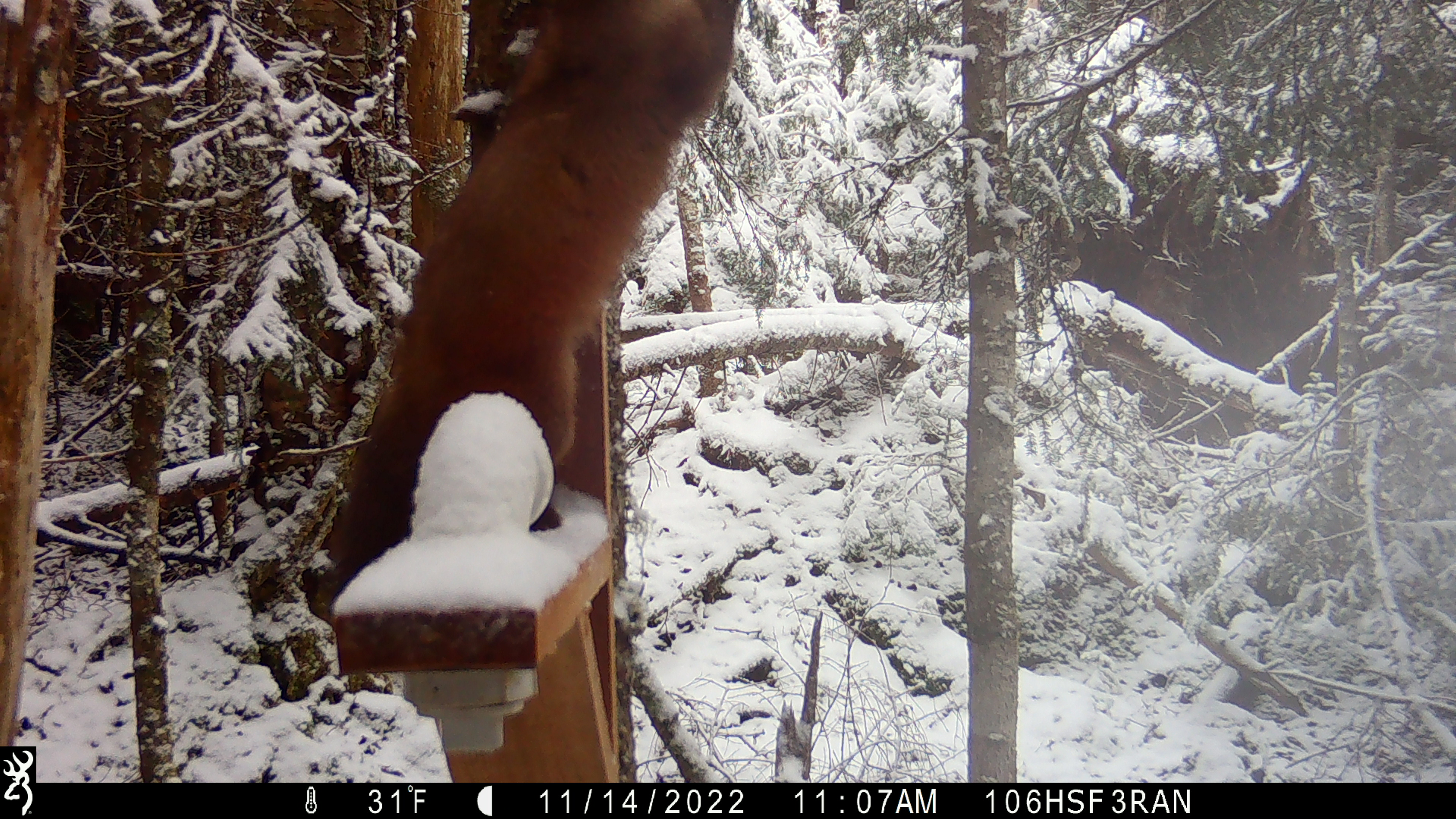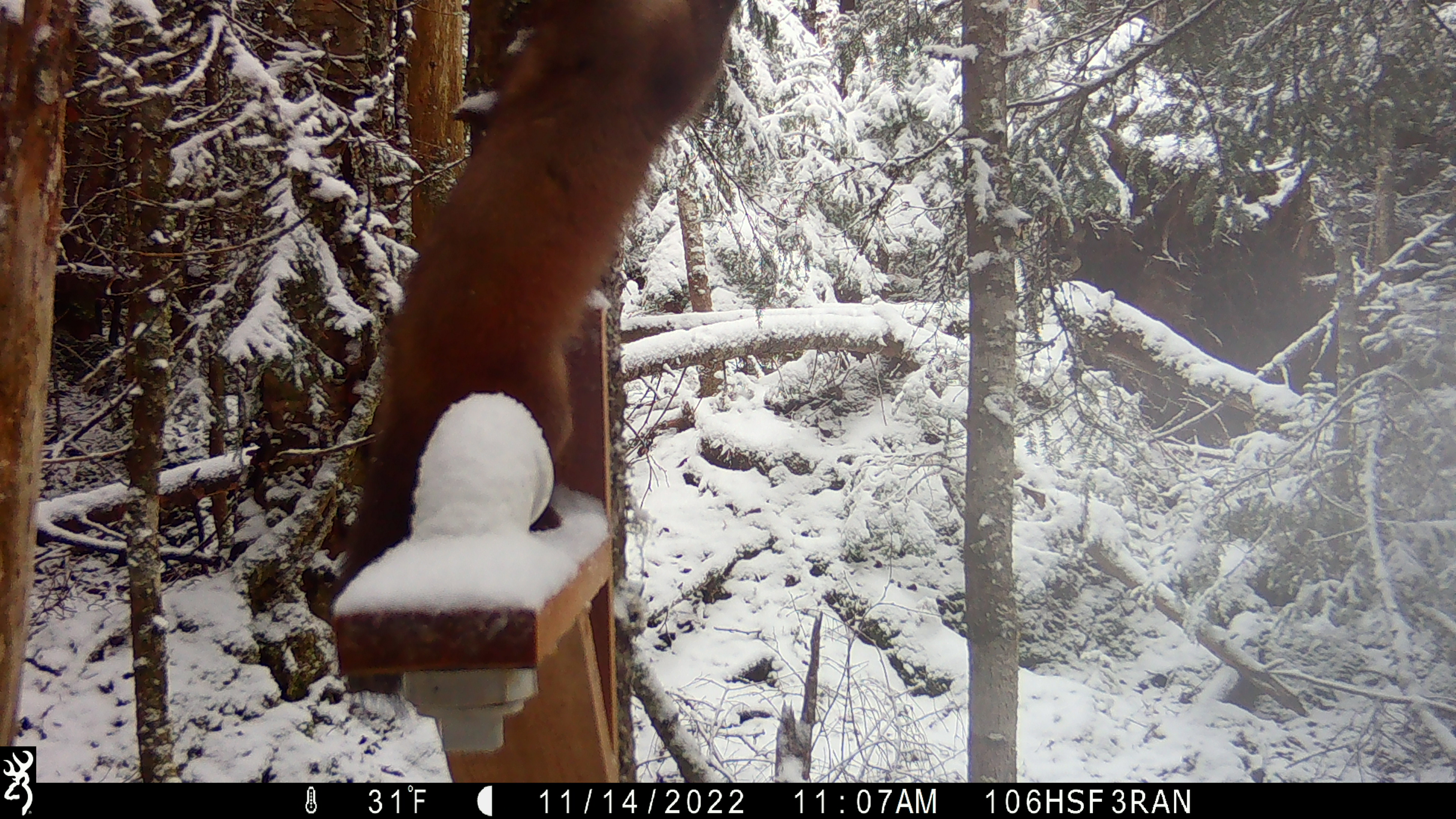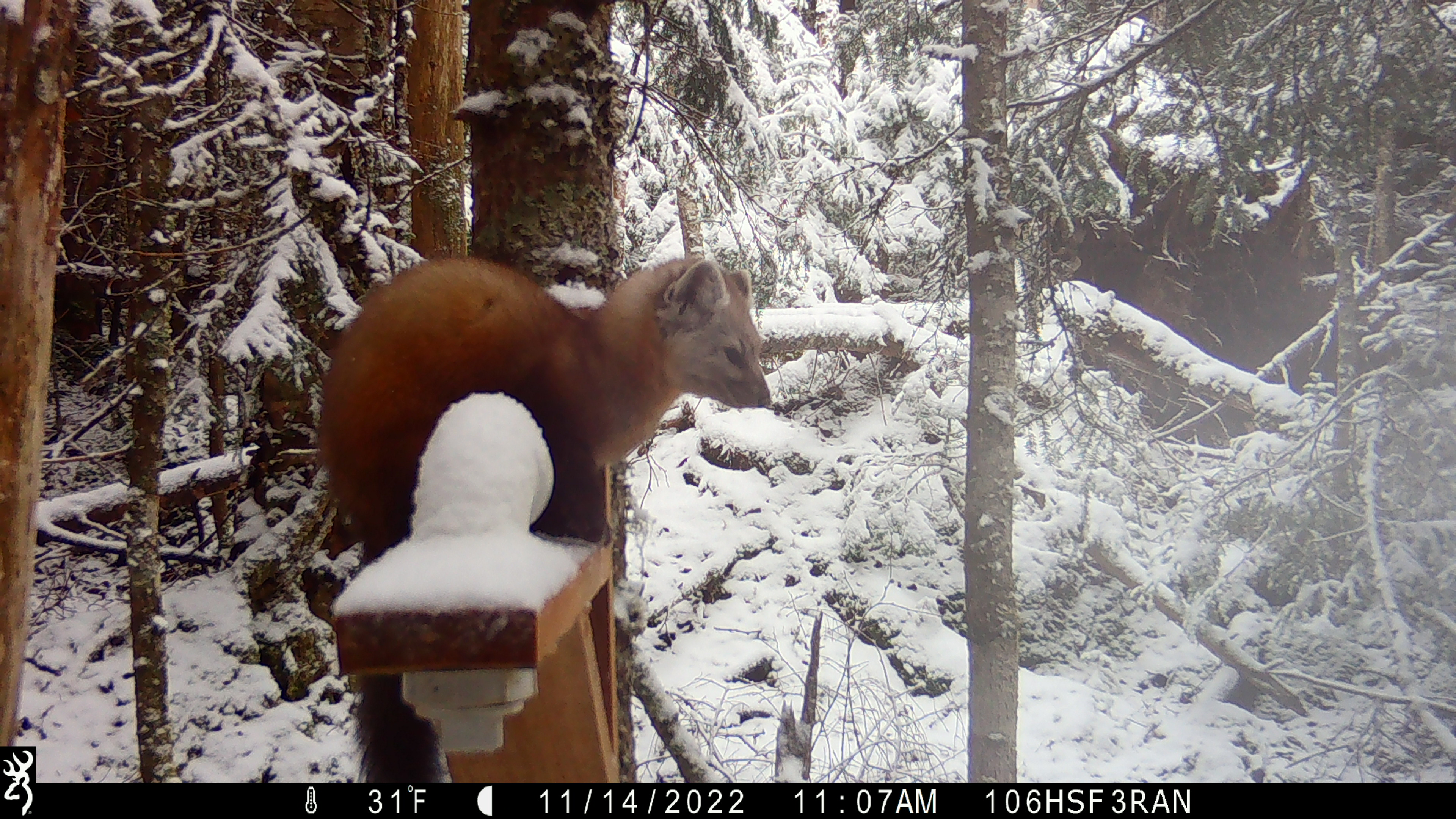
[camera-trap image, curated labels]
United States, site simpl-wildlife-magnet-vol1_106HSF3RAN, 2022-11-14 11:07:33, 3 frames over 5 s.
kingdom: Animalia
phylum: Chordata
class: Mammalia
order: Carnivora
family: Mustelidae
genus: Martes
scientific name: Martes americana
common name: american marten